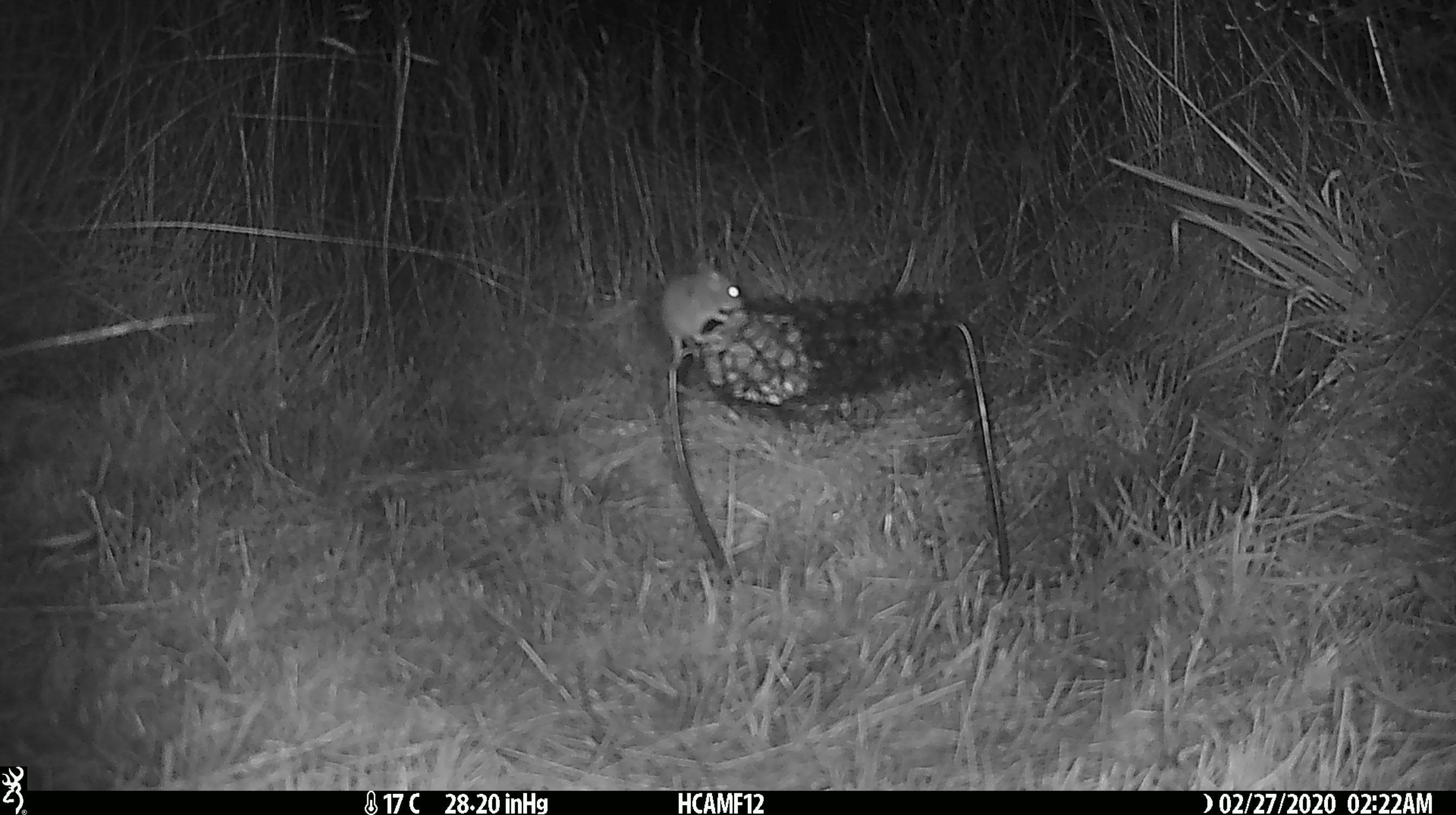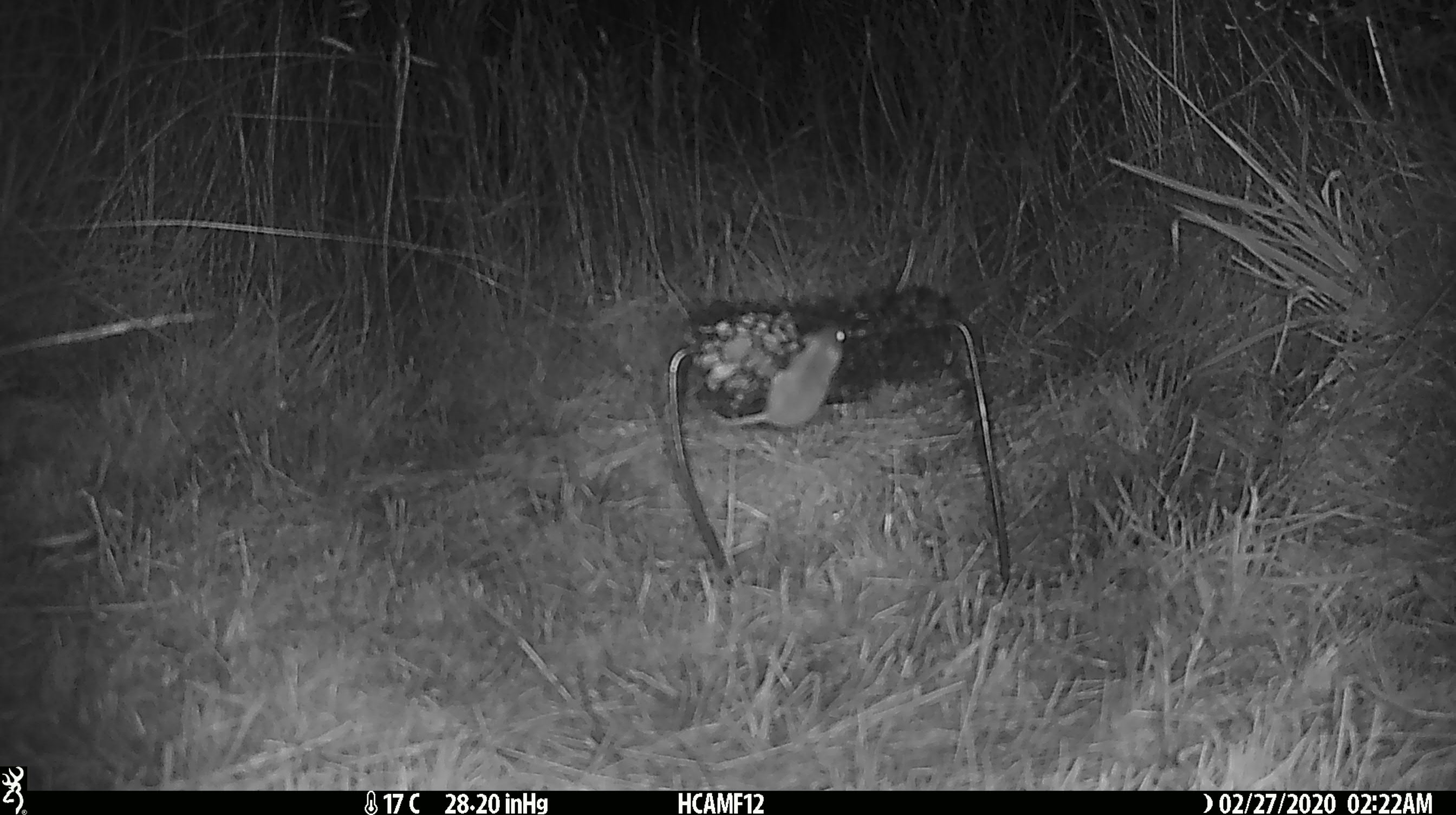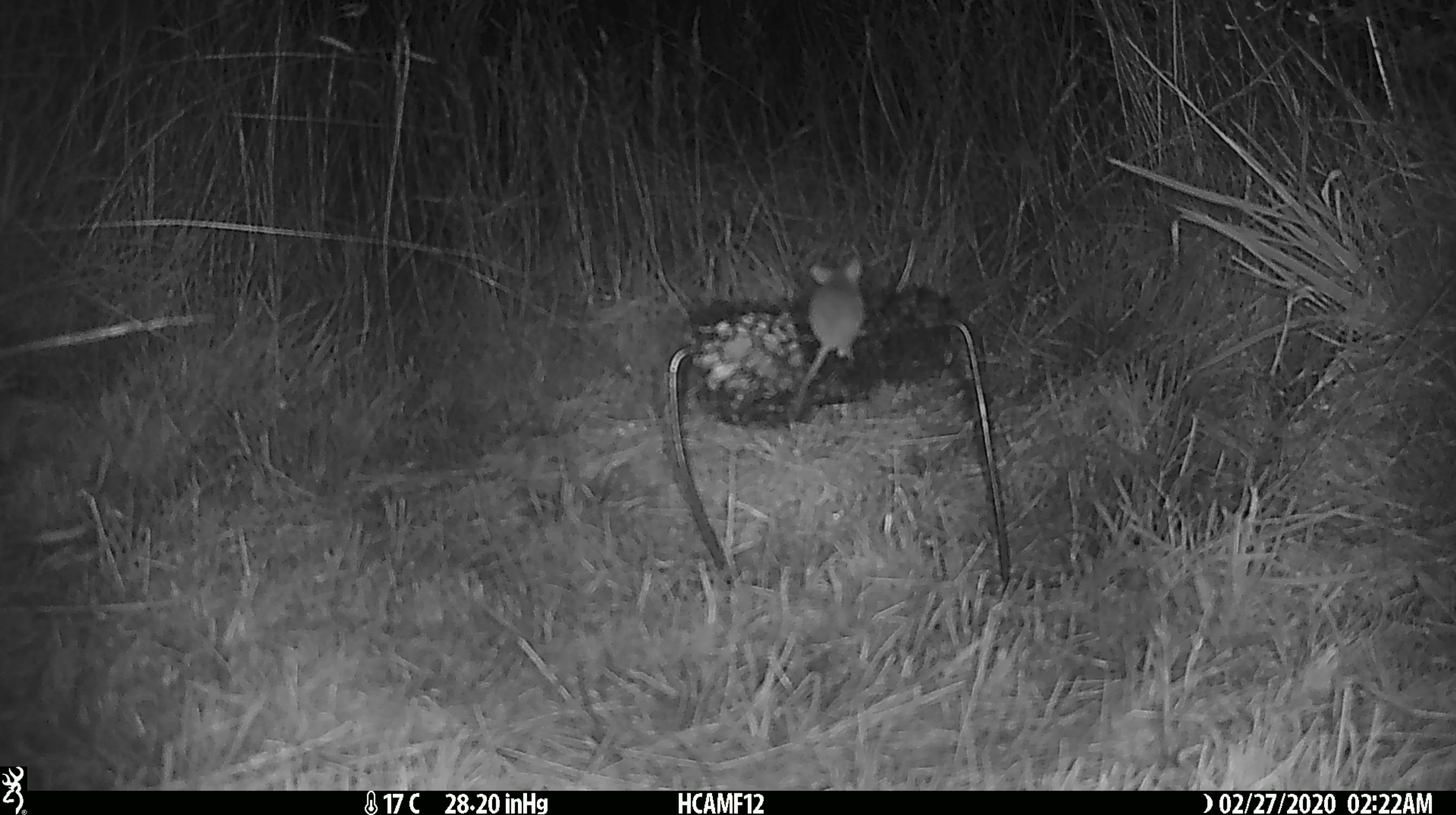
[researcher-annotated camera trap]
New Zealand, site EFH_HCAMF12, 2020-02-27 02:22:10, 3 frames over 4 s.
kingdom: Animalia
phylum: Chordata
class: Mammalia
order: Rodentia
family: Muridae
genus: Mus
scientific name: Mus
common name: mouse